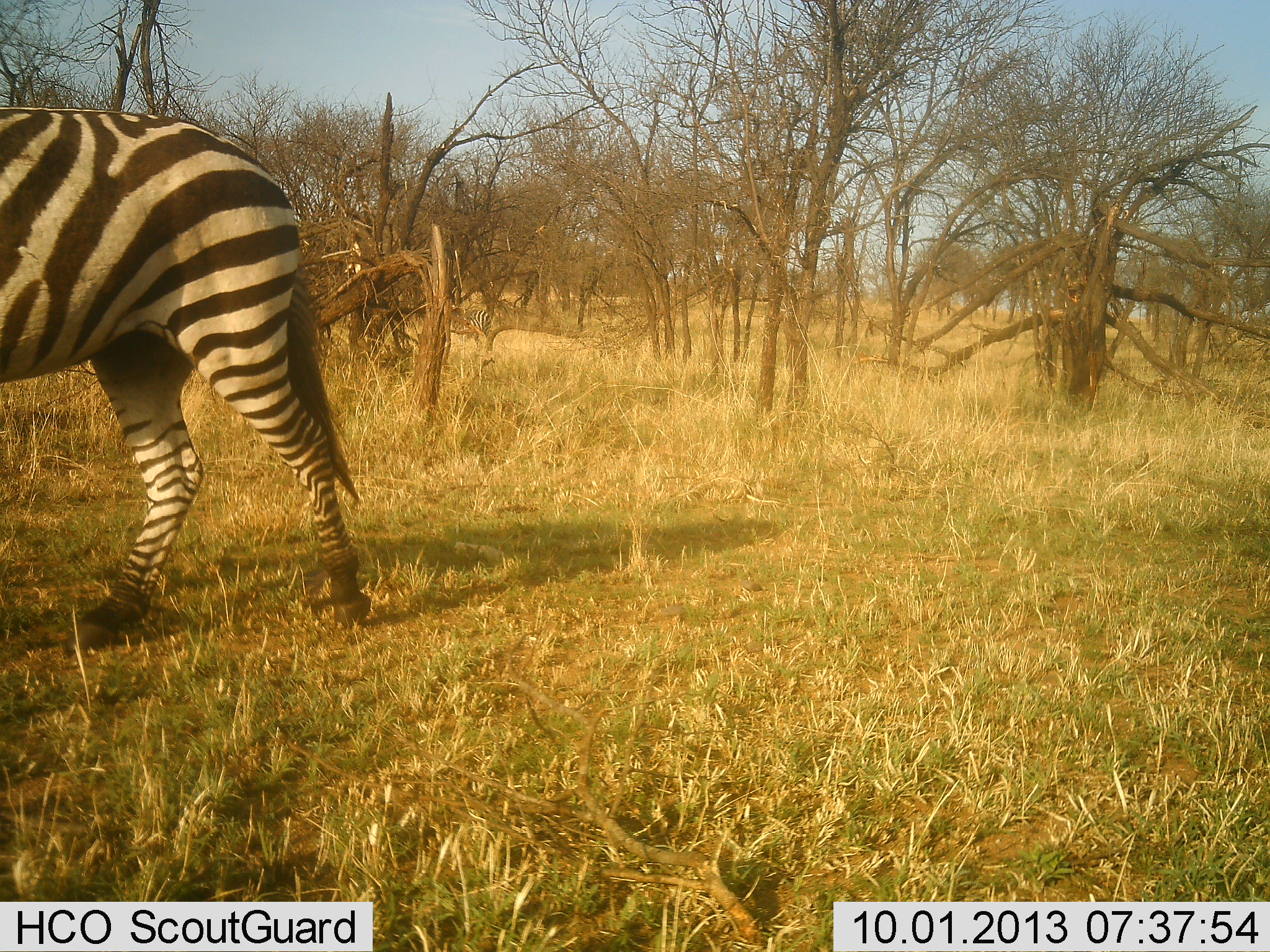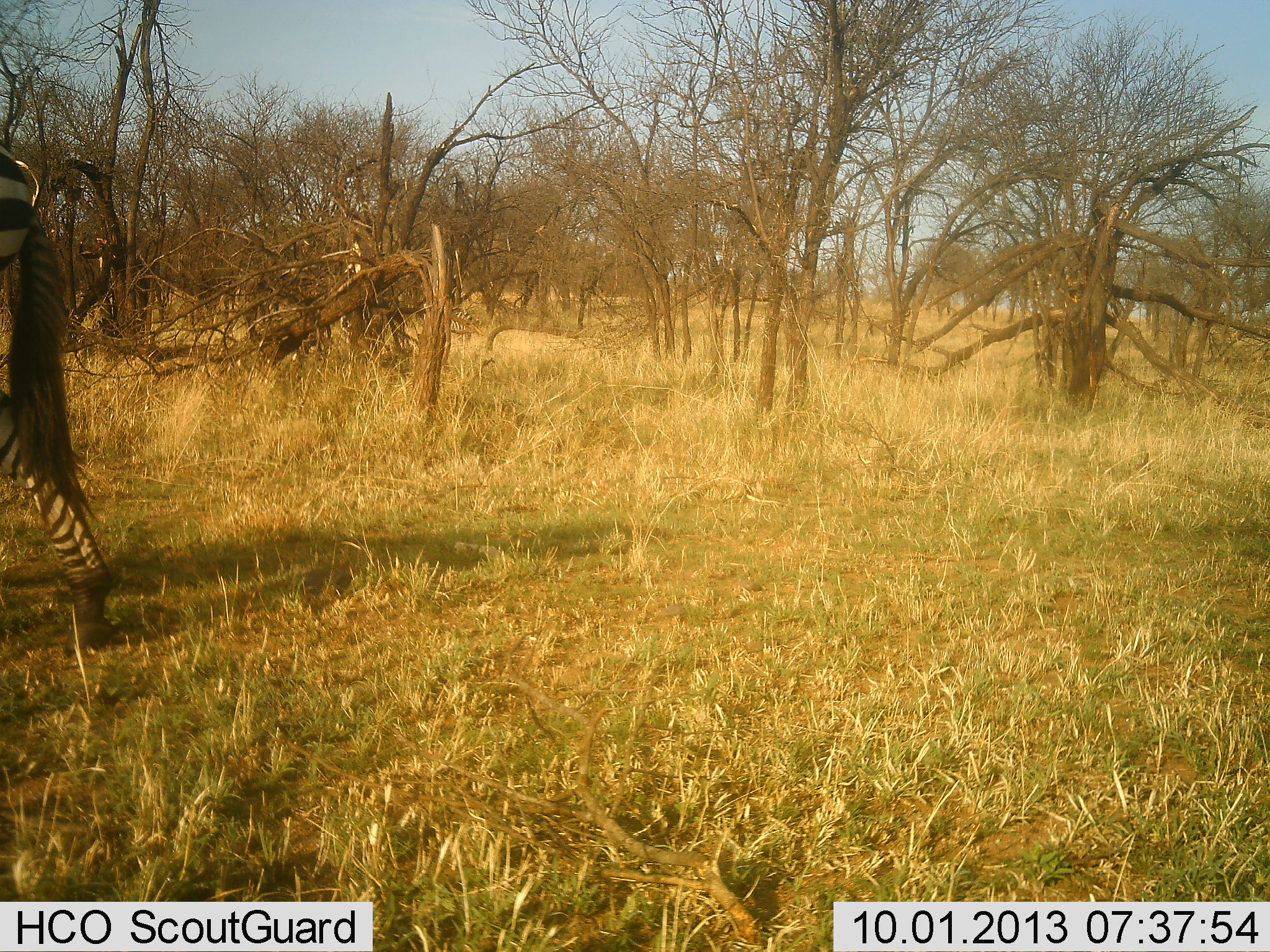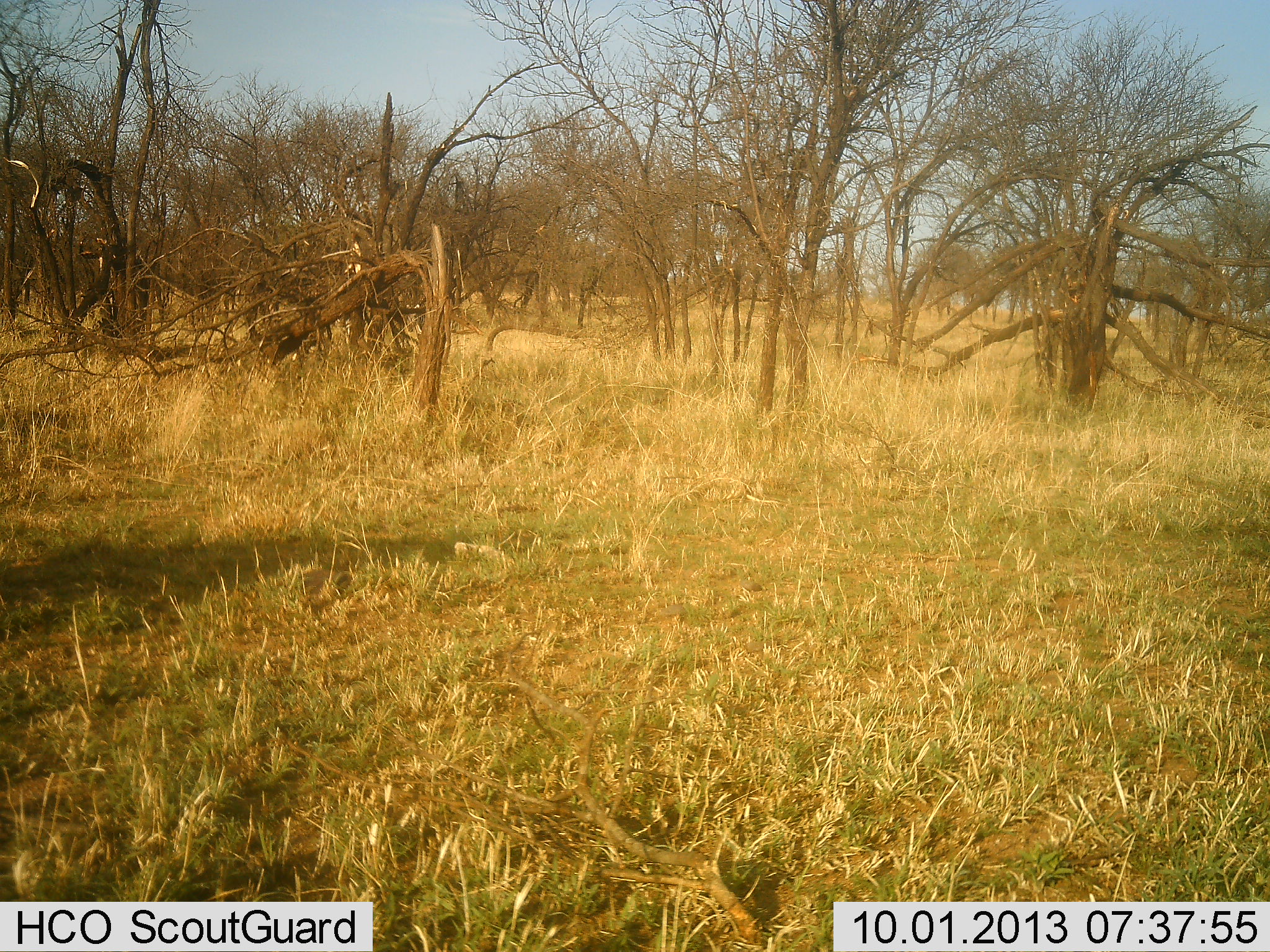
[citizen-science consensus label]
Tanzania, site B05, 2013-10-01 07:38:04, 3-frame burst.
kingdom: Animalia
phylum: Chordata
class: Mammalia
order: Perissodactyla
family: Equidae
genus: Equus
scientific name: Equus quagga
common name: plains zebra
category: zebra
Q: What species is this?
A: Zebra (plains zebra) (Equus quagga).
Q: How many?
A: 1.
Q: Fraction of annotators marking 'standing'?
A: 3%.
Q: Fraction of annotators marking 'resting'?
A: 0%.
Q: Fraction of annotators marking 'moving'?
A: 97%.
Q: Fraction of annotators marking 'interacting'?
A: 0%.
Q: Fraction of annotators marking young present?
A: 0%.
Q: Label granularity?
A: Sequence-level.